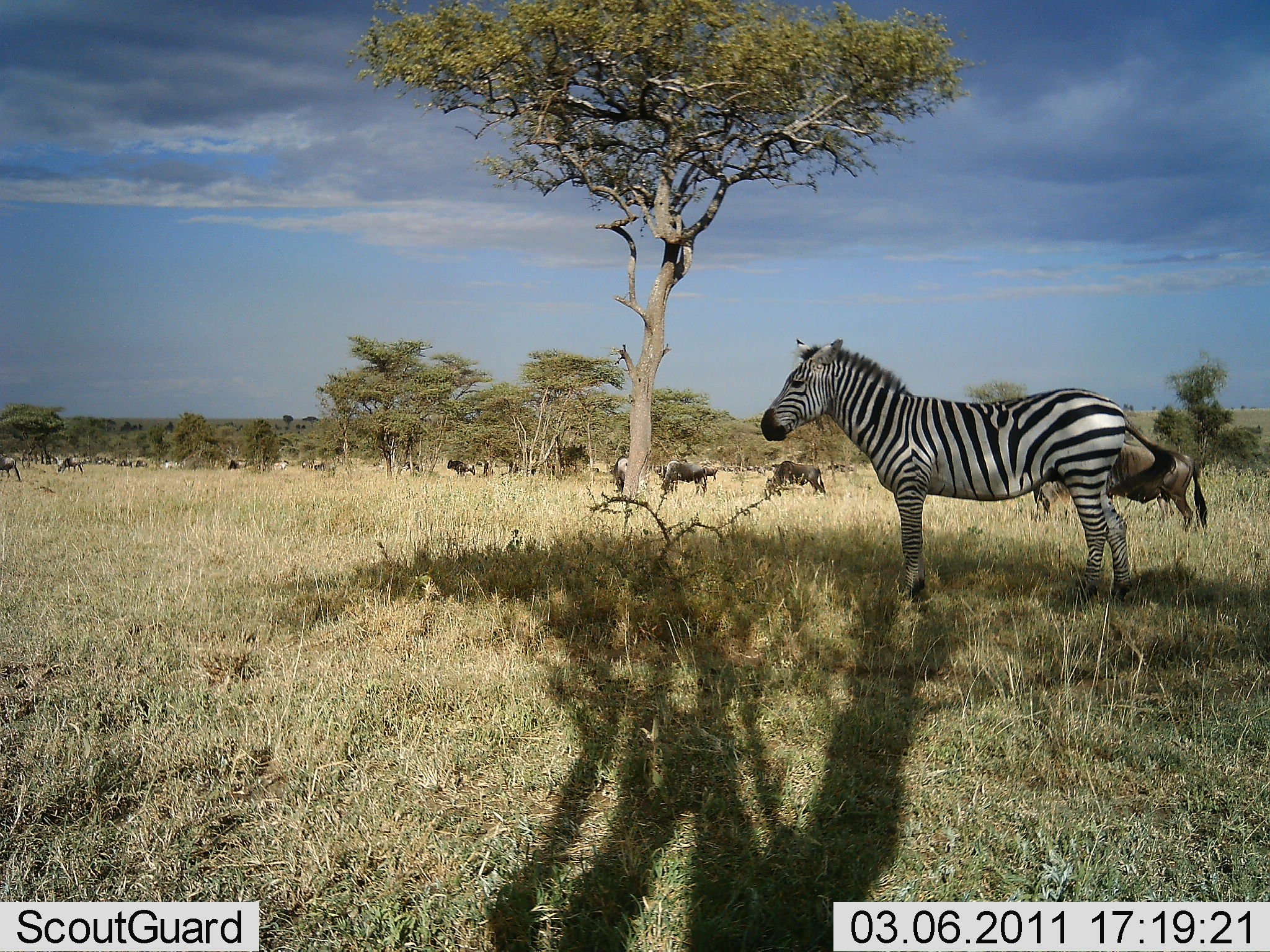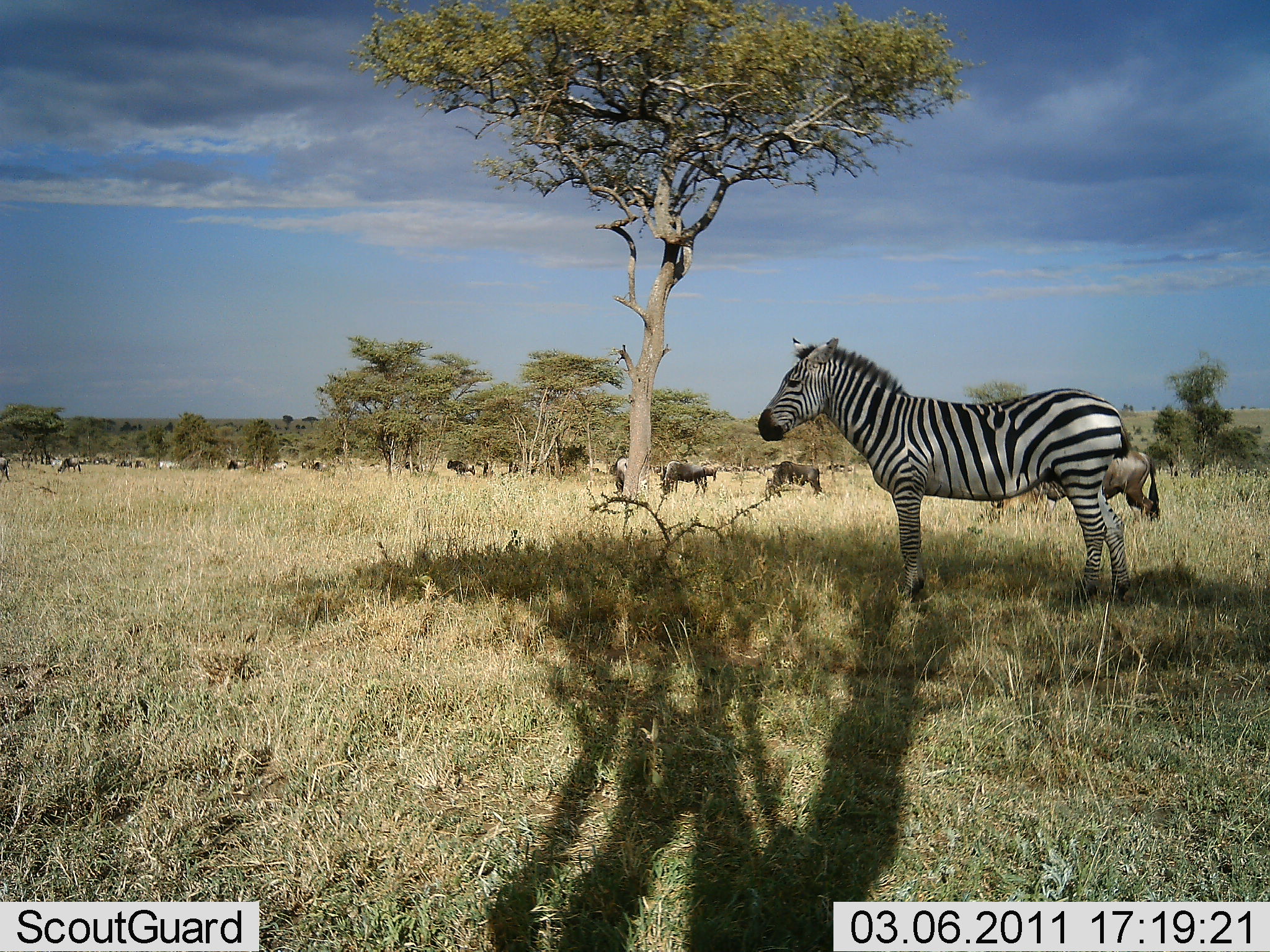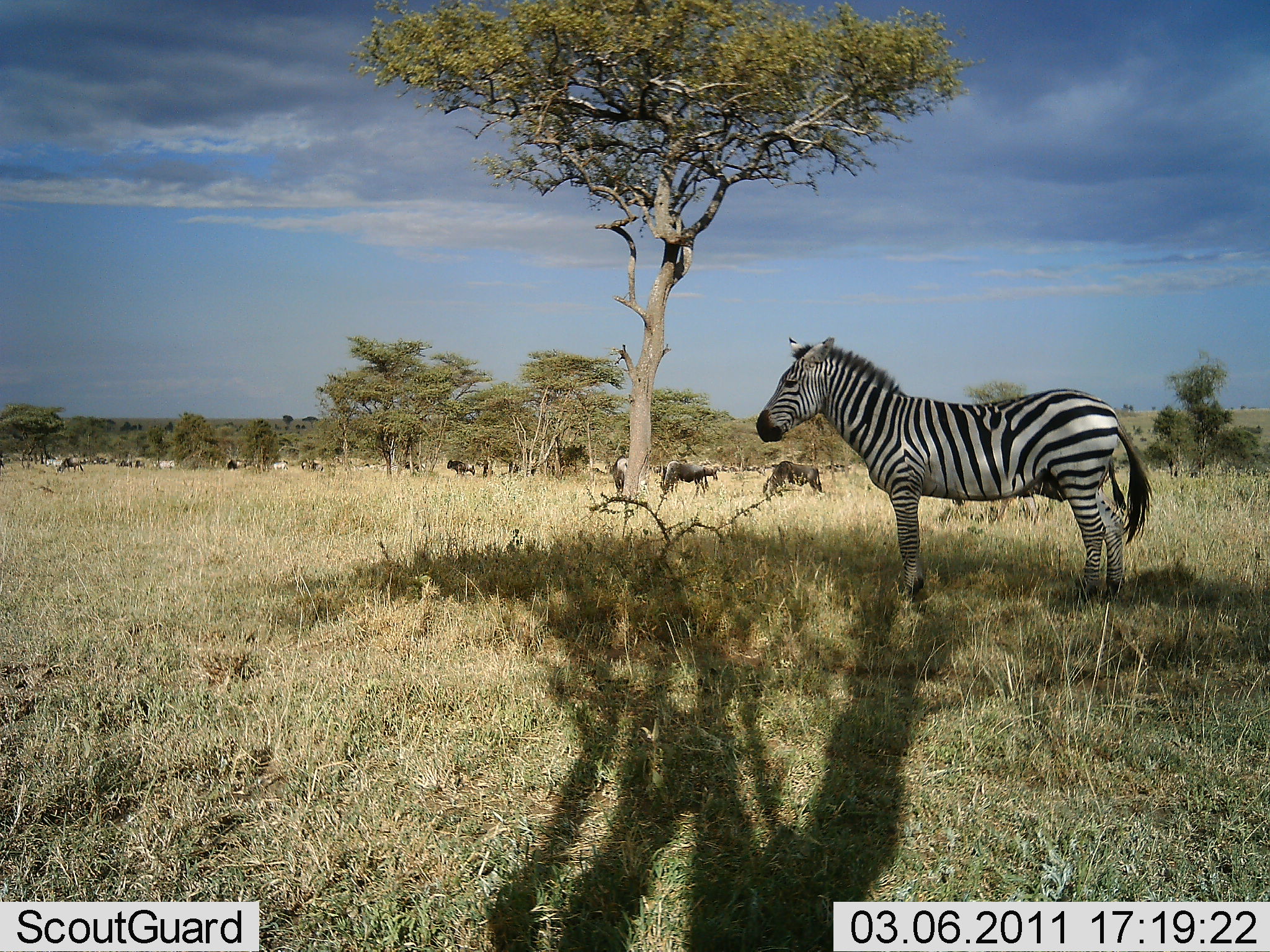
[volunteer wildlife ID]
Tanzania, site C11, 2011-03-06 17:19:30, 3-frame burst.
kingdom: Animalia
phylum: Chordata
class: Mammalia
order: Artiodactyla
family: Bovidae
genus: Connochaetes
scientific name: Connochaetes taurinus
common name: blue wildebeest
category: wildebeest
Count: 11-50.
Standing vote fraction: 50%.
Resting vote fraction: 10%.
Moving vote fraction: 40%.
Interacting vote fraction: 0%.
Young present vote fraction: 0%.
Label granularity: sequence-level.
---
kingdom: Animalia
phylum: Chordata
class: Mammalia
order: Perissodactyla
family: Equidae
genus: Equus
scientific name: Equus quagga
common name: plains zebra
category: zebra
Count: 1.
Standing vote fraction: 92%.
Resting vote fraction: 8%.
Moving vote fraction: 0%.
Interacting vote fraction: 0%.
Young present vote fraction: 0%.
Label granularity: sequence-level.